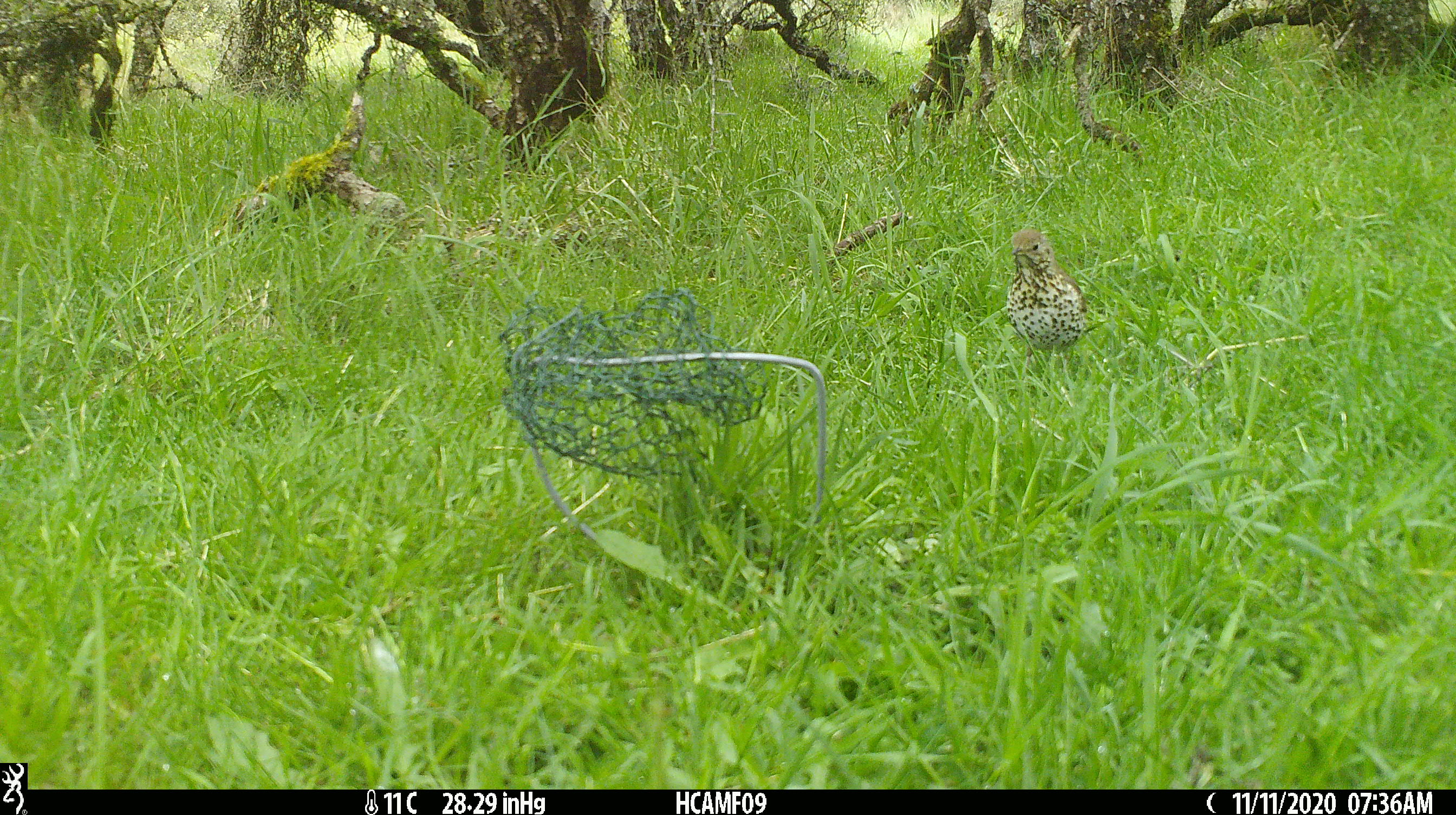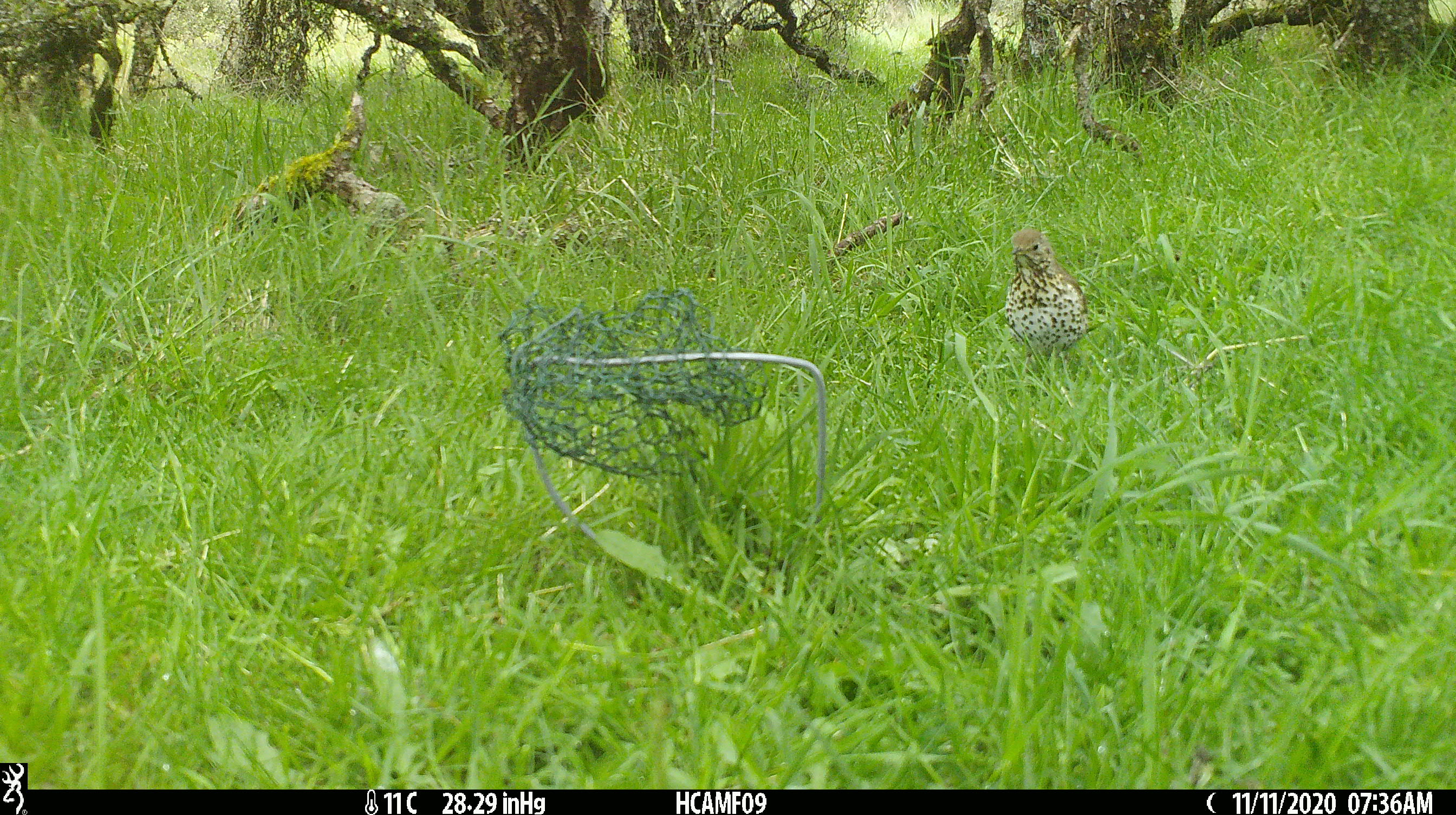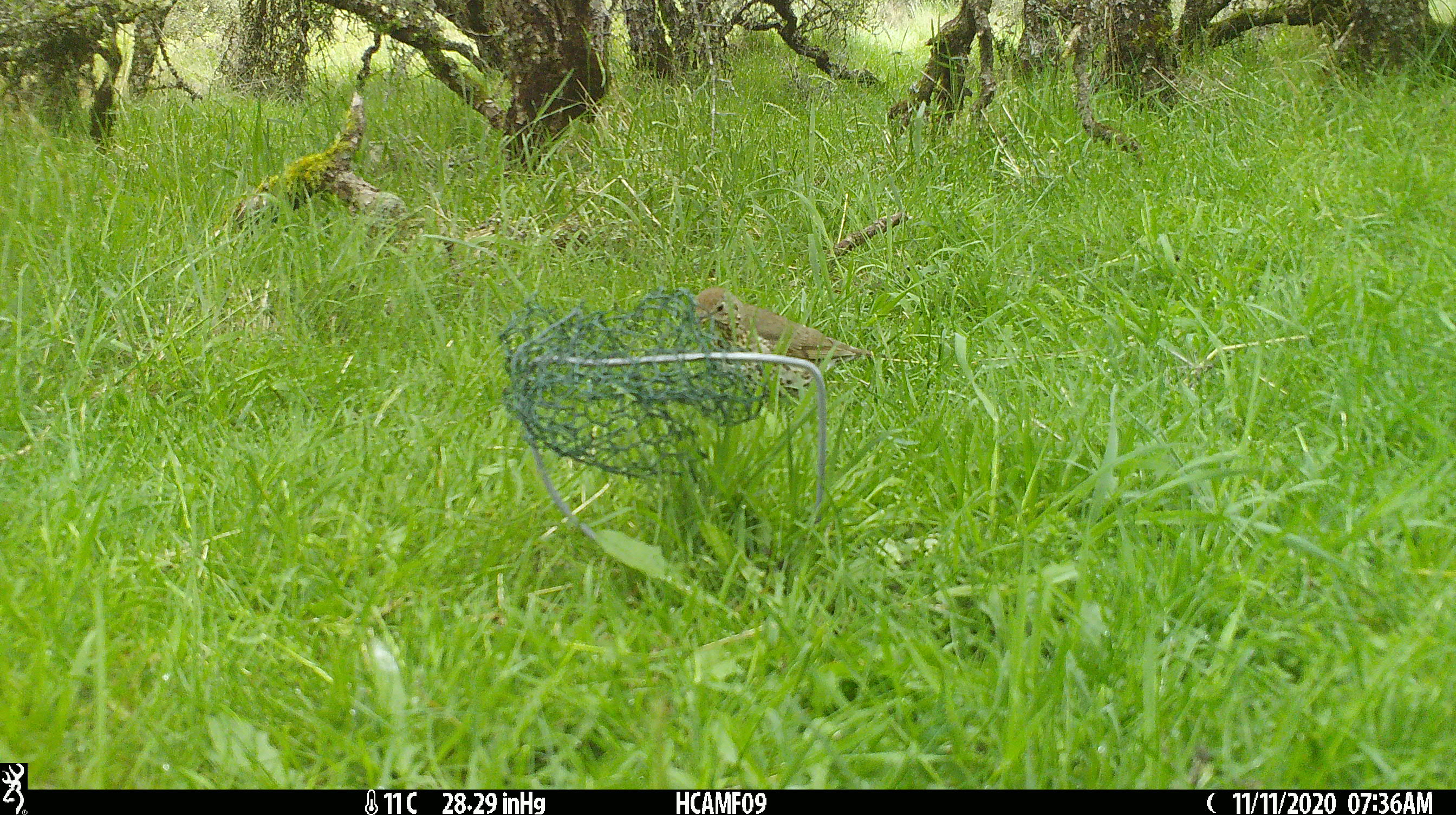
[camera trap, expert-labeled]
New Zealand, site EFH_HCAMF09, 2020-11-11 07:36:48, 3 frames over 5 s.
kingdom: Animalia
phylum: Chordata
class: Aves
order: Passeriformes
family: Turdidae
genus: Turdus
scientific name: Turdus philomelos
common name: song thrush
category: thrush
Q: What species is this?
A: Thrush (song thrush) (Turdus philomelos).